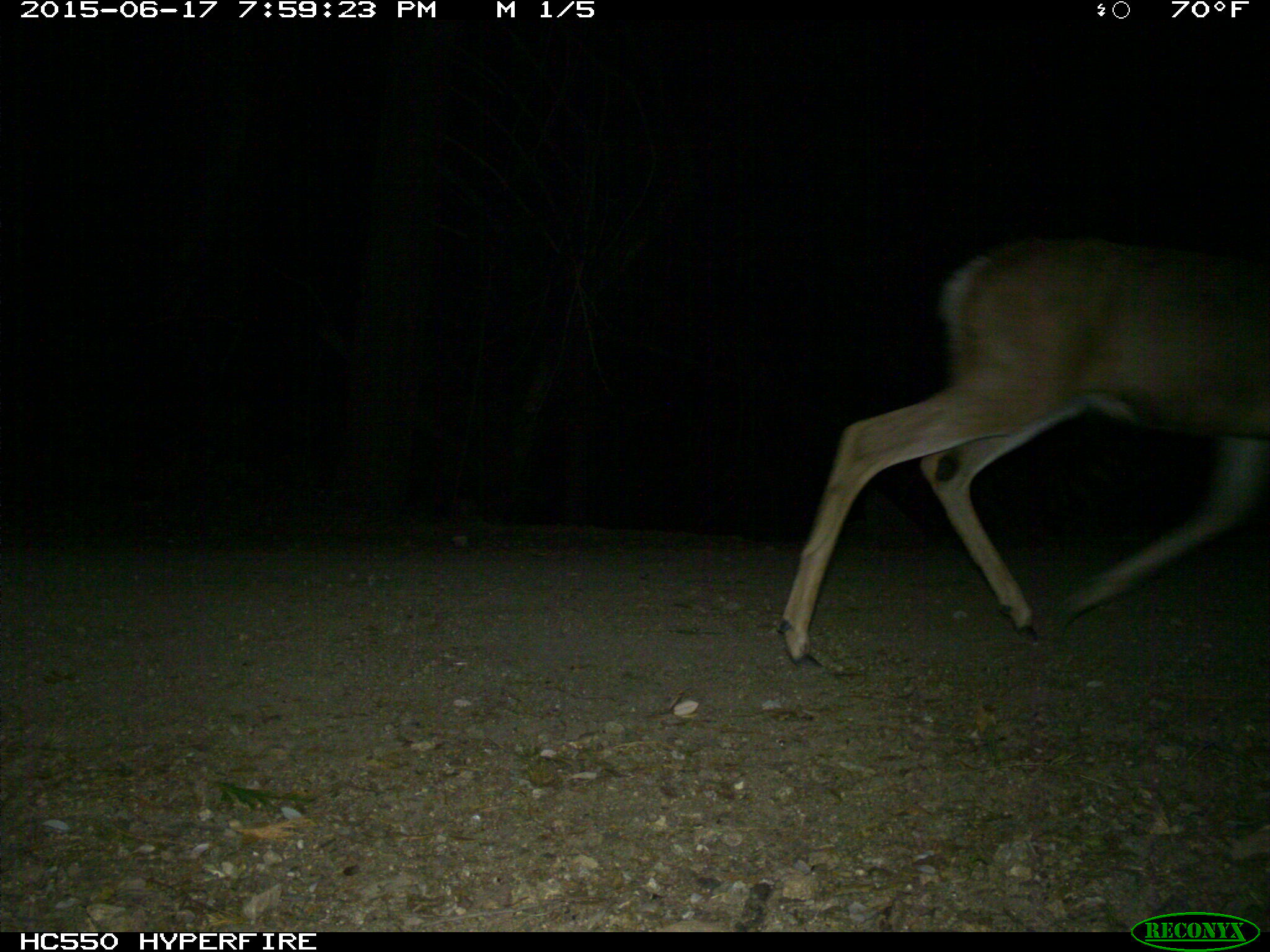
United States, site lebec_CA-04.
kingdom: Animalia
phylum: Chordata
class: Mammalia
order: Artiodactyla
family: Cervidae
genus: Odocoileus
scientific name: Odocoileus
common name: deer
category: unidentified deer